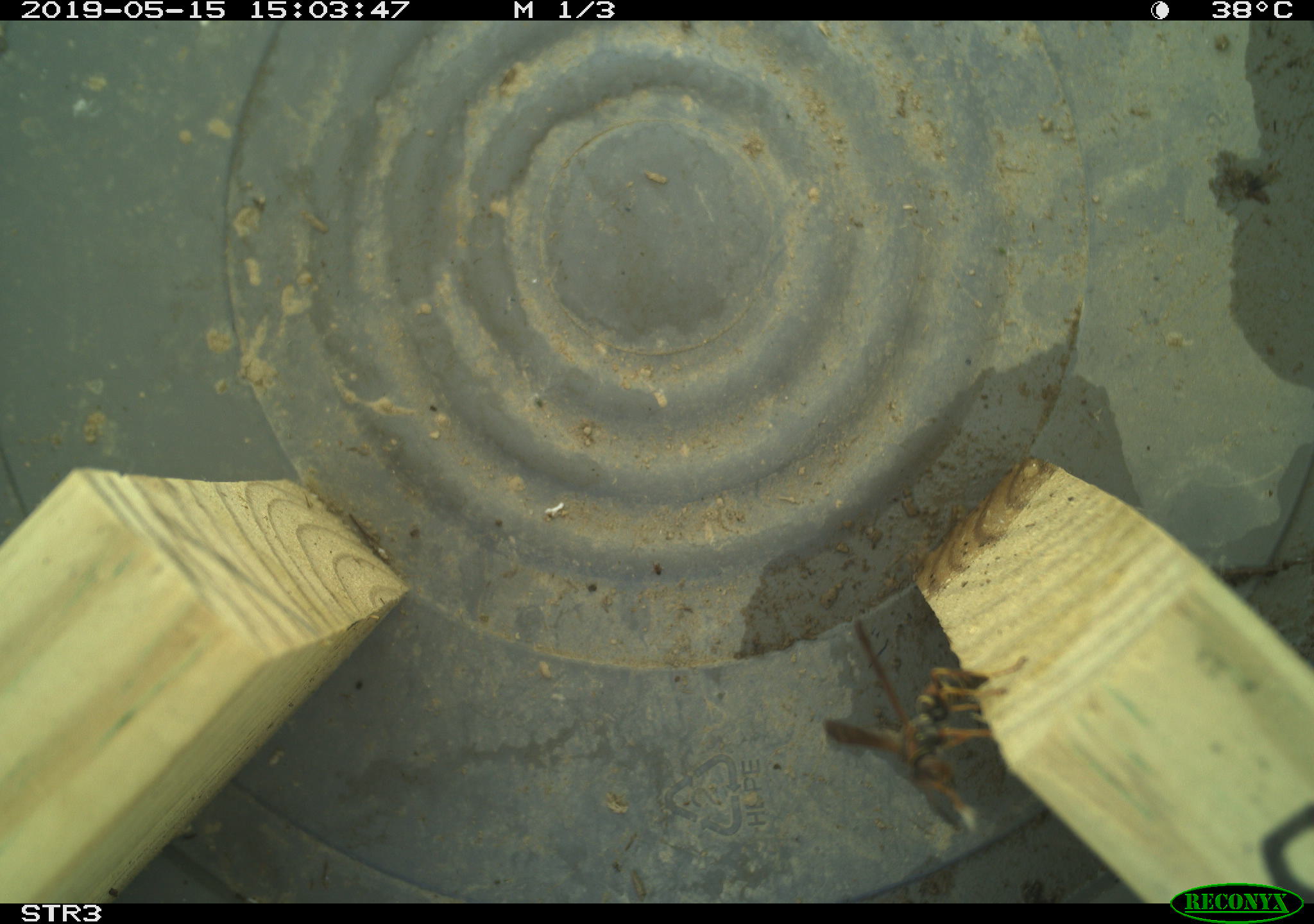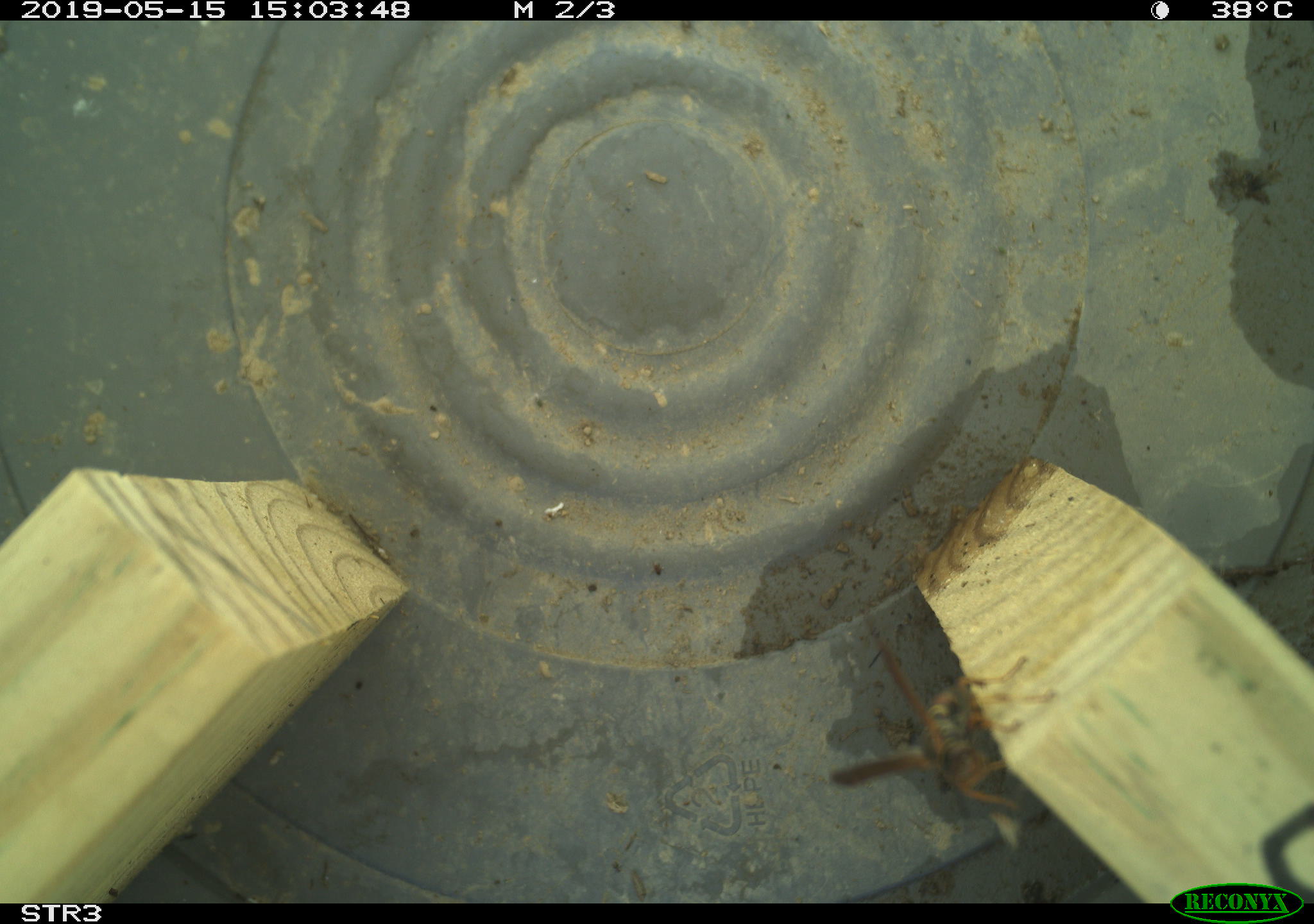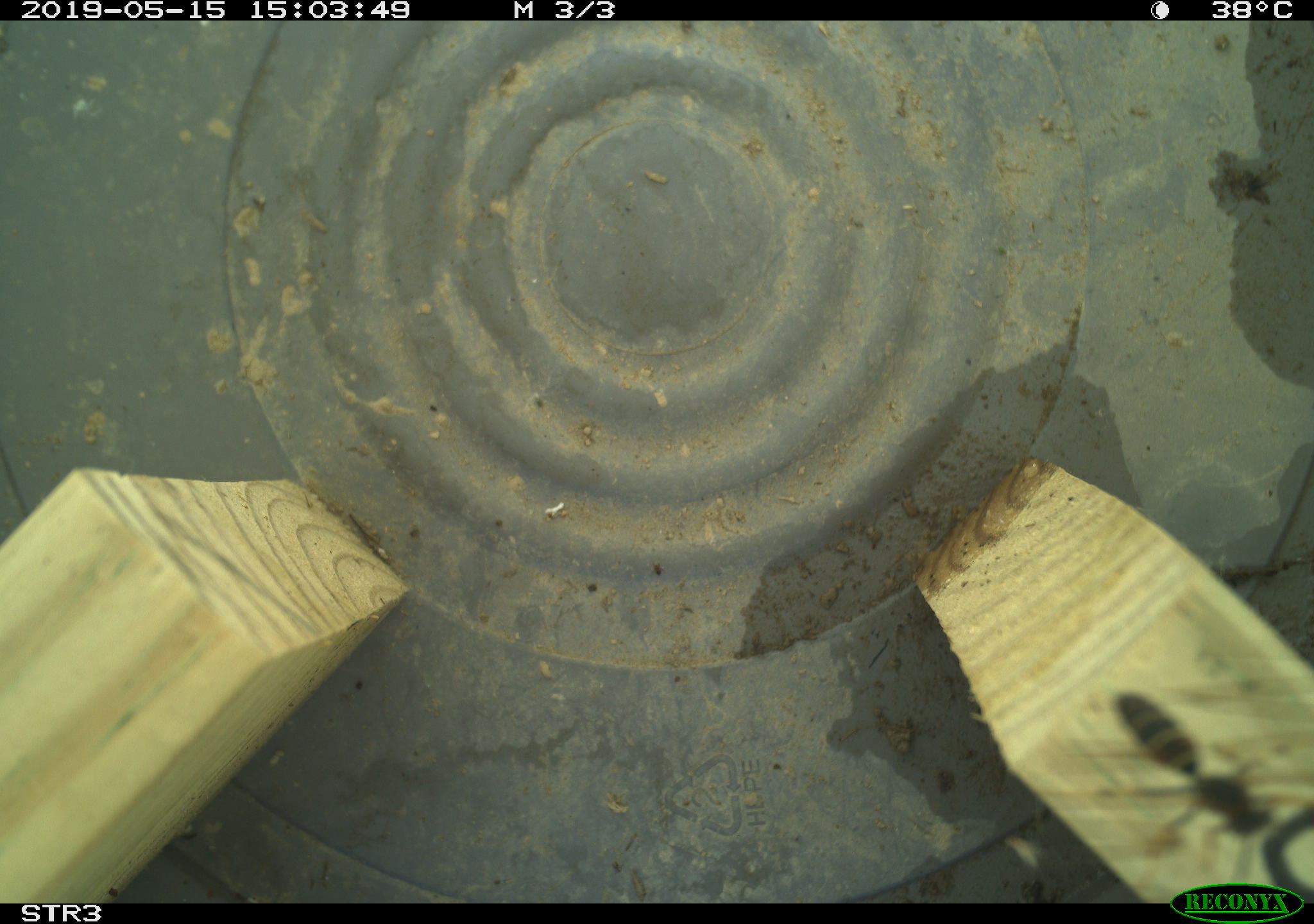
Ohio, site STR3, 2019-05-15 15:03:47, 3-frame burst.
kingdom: Animalia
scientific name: Animalia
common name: animal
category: invertebrate